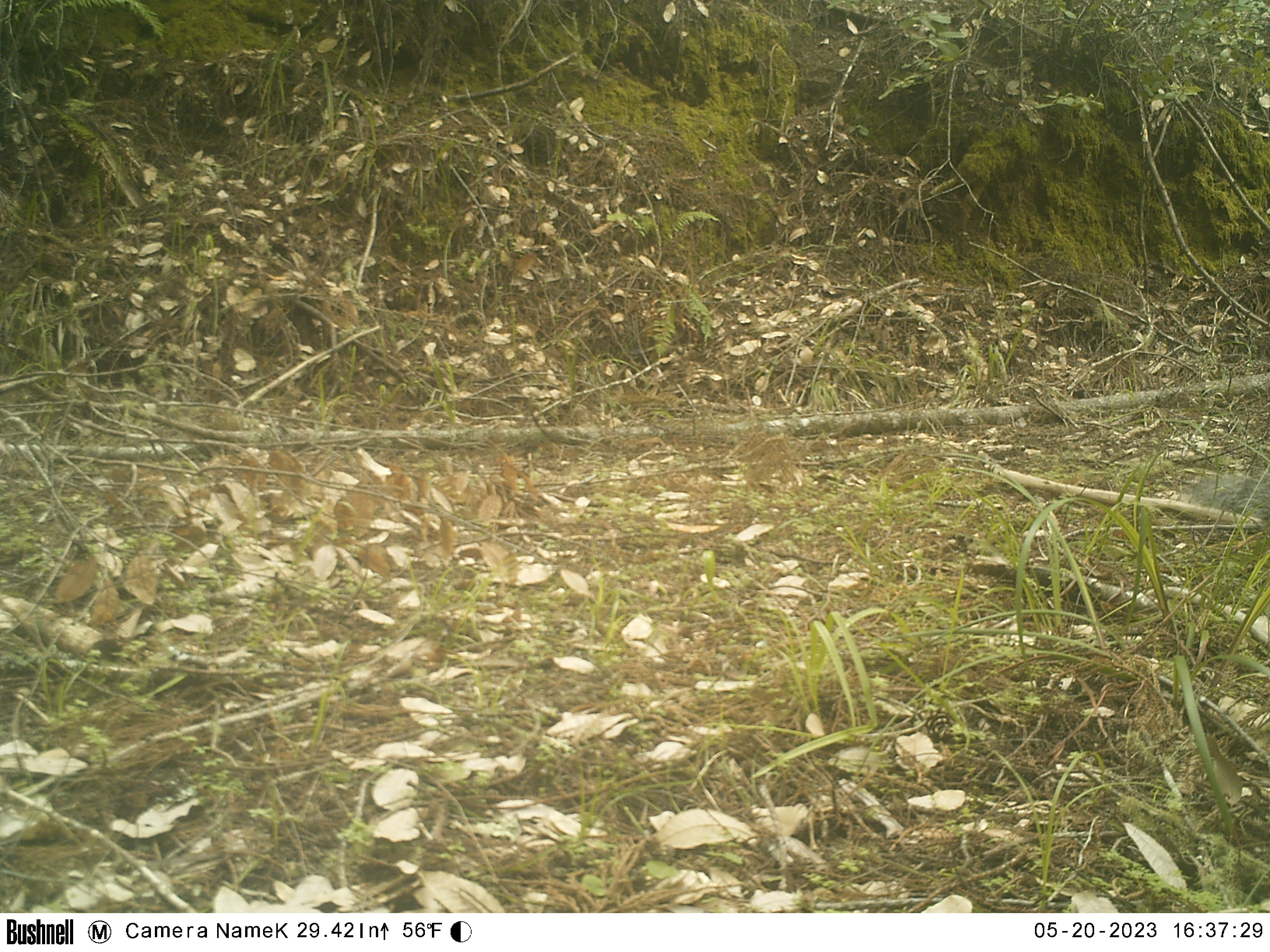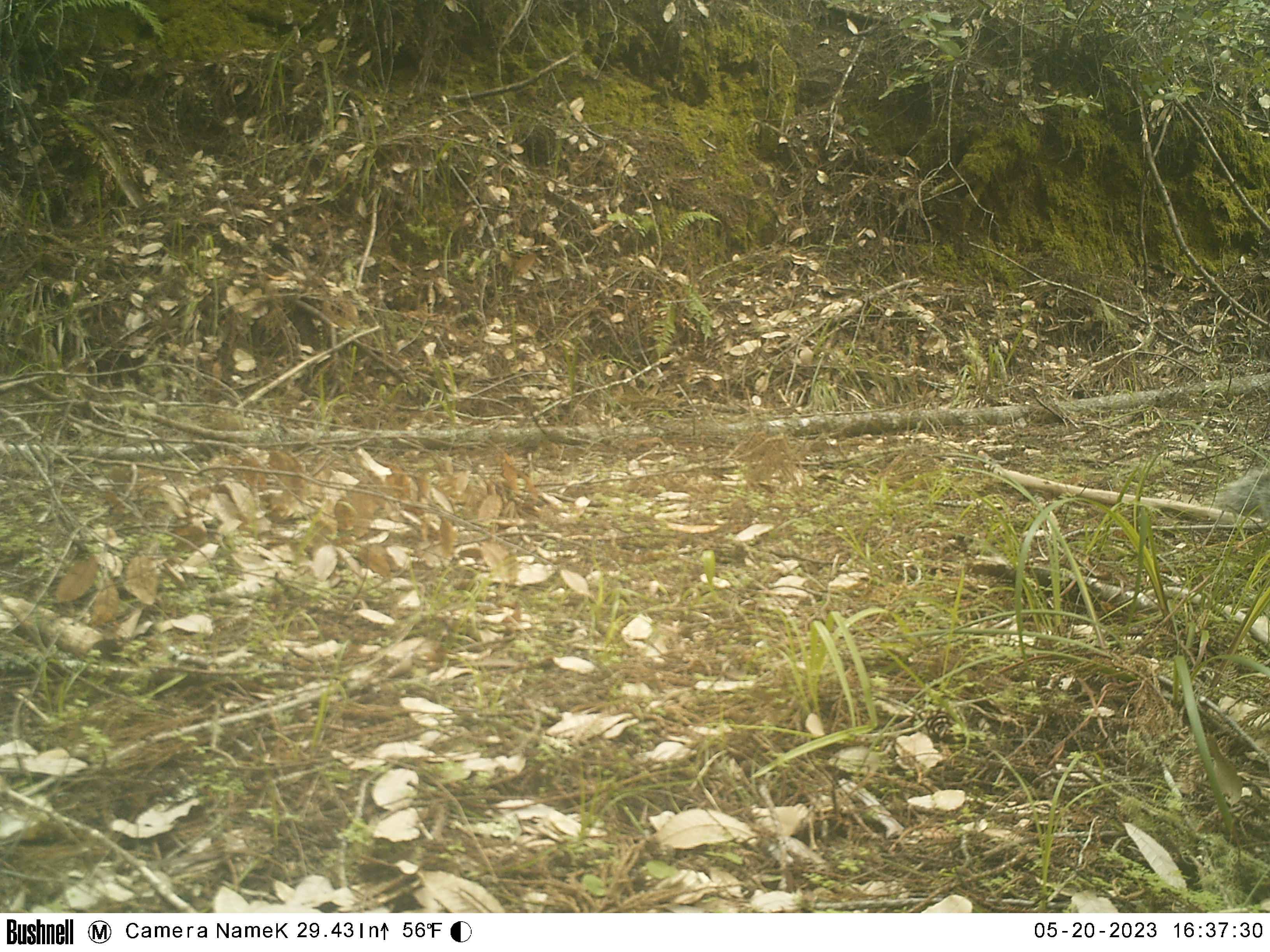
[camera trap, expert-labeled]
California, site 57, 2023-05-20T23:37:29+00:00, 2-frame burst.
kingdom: Animalia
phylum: Chordata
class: Mammalia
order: Rodentia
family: Sciuridae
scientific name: Sciuridae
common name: squirrel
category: unknown squirrel